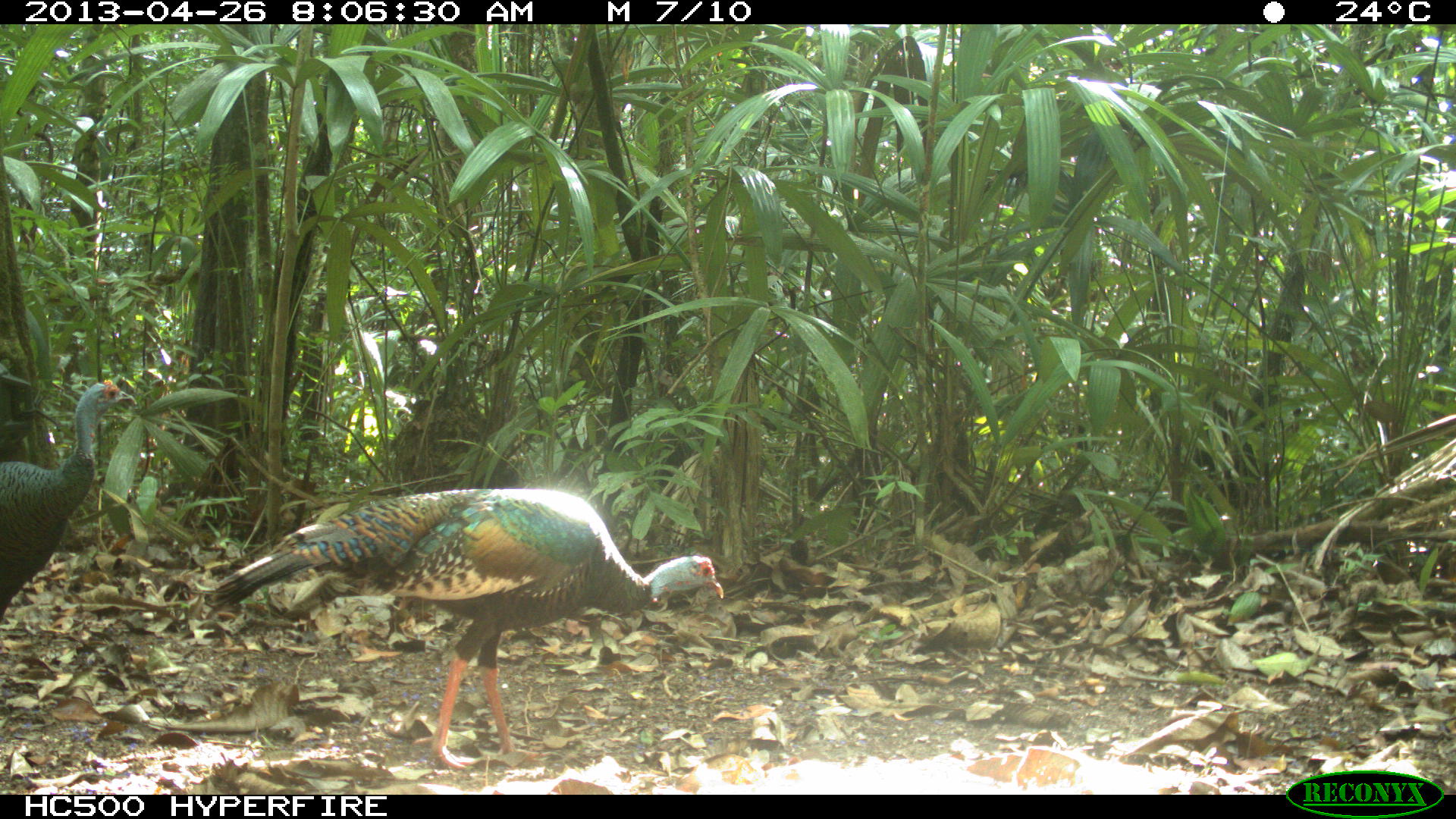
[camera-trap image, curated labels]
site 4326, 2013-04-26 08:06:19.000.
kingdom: Animalia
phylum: Chordata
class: Aves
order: Galliformes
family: Phasianidae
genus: Meleagris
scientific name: Meleagris ocellata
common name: ocellated turkey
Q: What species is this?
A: Meleagris ocellata (ocellated turkey).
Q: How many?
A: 4.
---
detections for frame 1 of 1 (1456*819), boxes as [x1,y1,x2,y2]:
meleagris ocellata: [209,488,725,765]; [2,372,133,627]